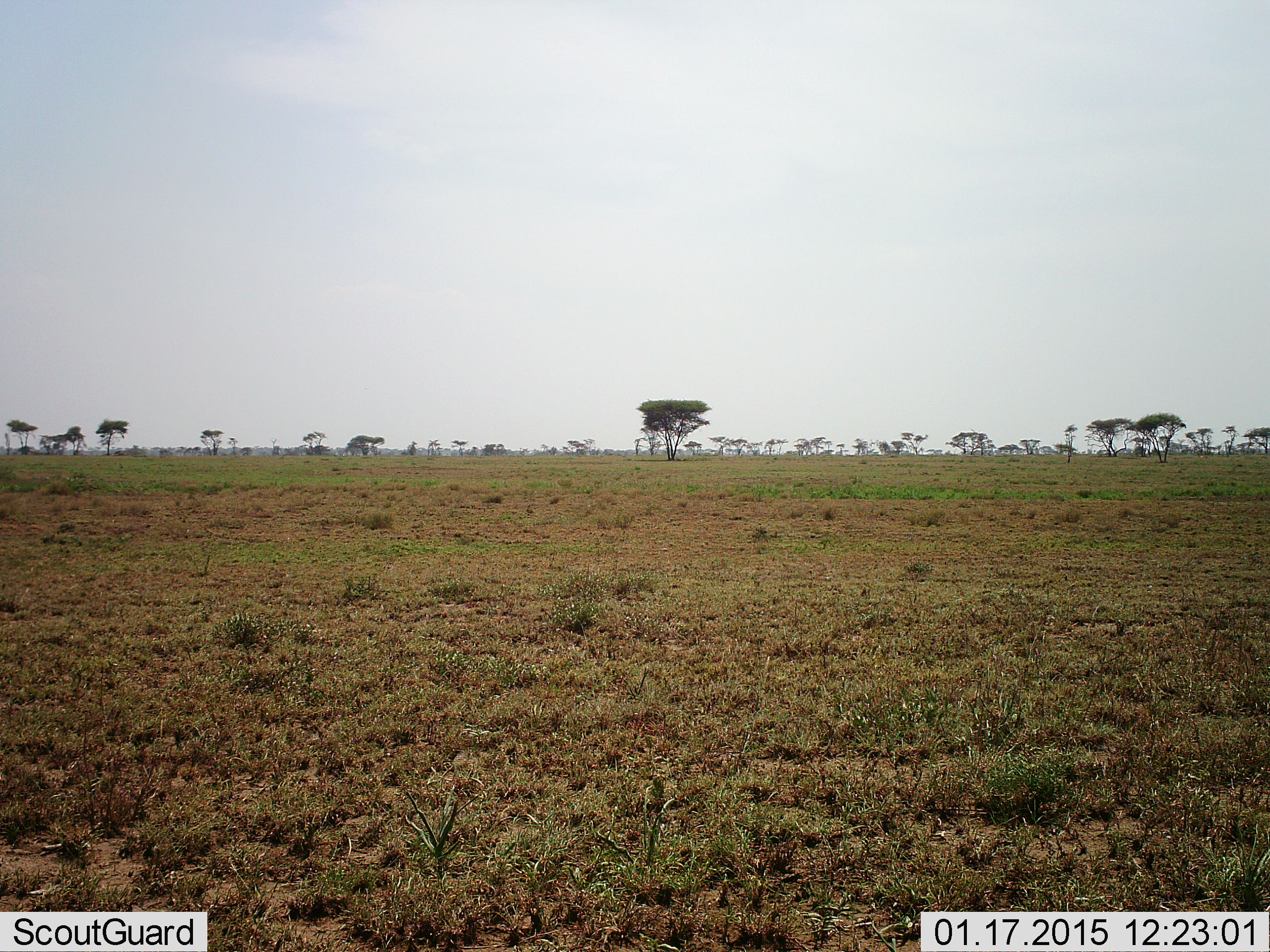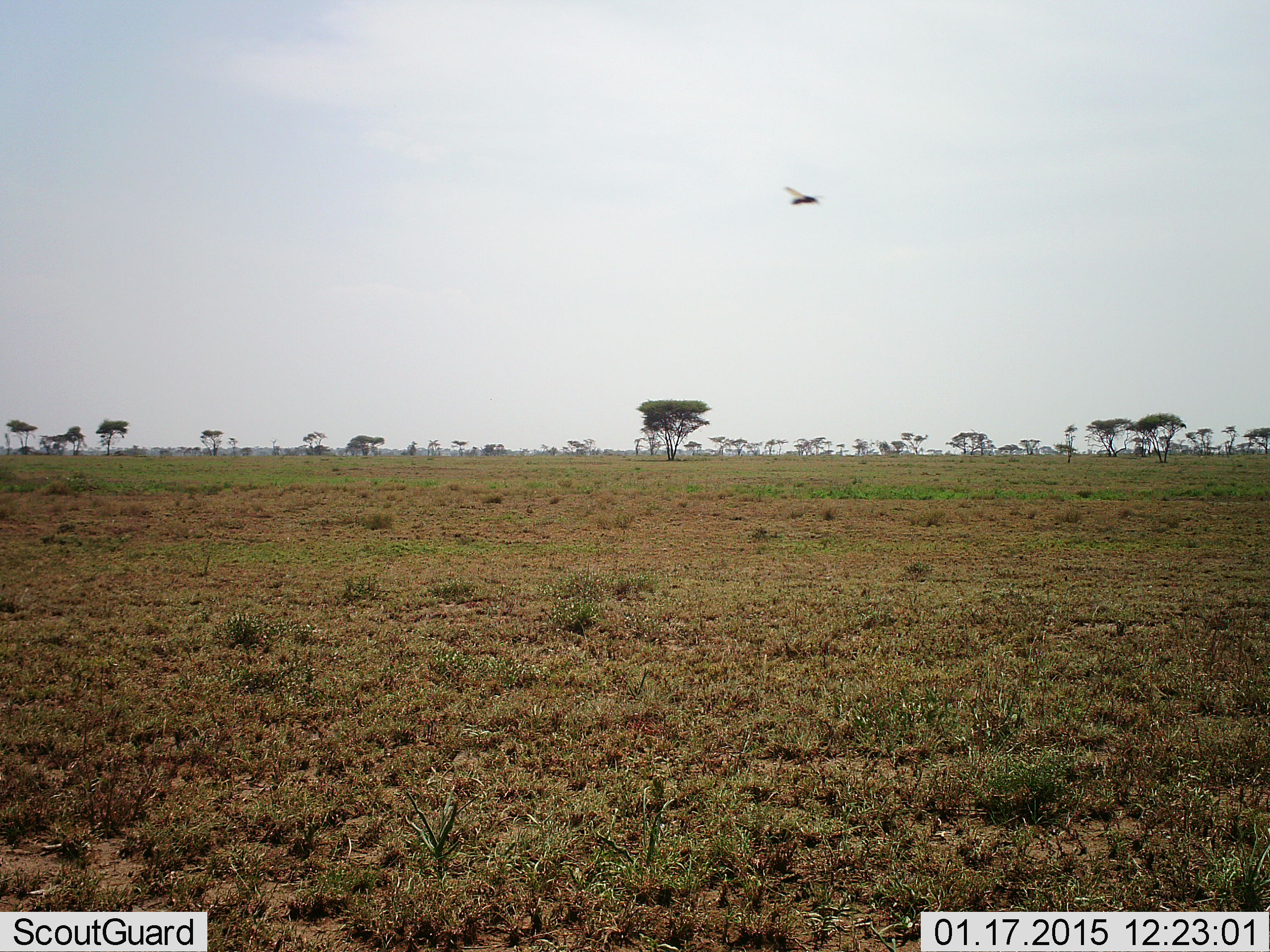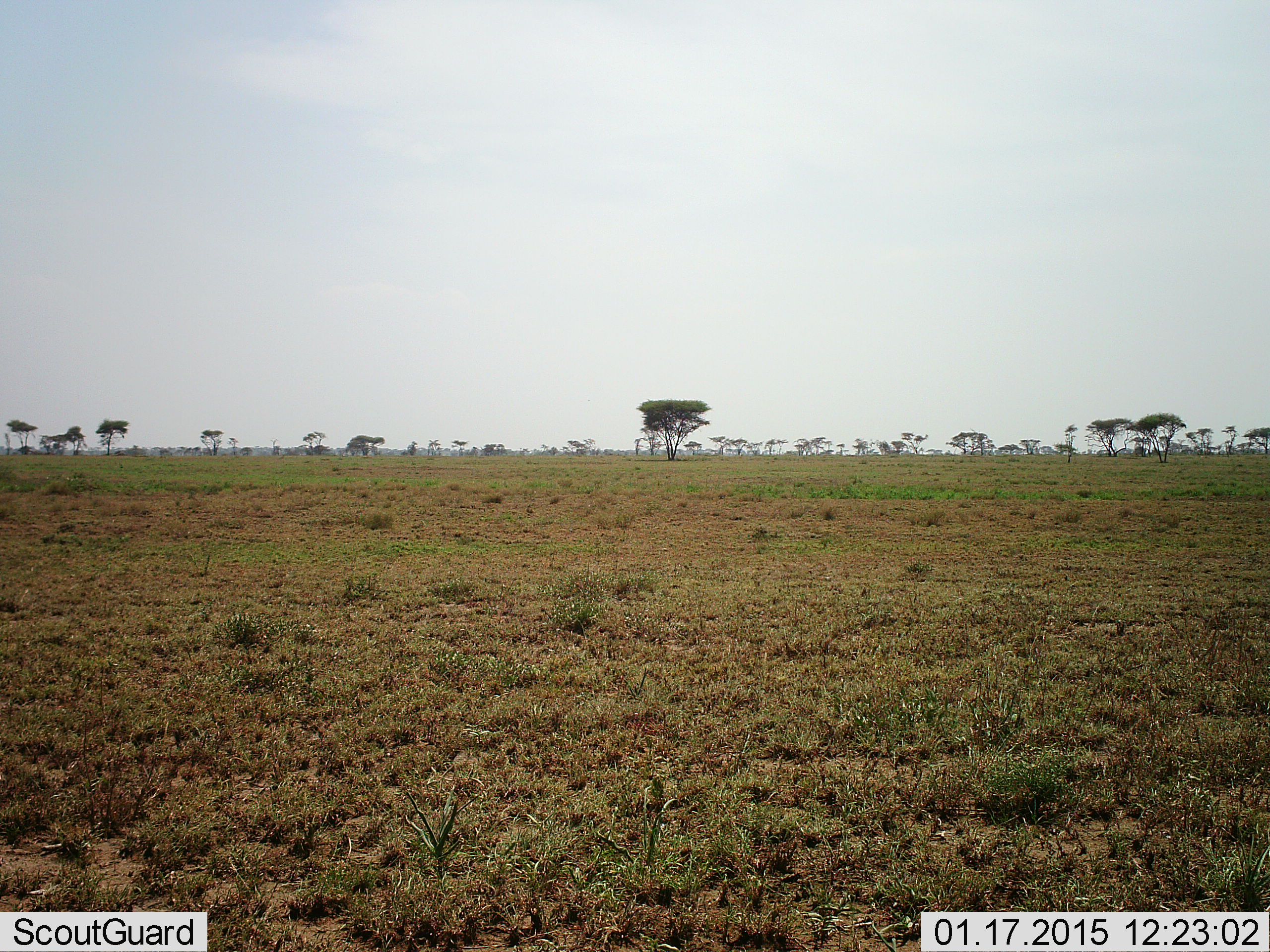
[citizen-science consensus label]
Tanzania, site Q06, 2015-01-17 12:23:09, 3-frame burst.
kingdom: Animalia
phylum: Arthropoda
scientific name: Arthropoda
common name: arthropods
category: insectspider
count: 1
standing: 0%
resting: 0%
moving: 100%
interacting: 0%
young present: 0%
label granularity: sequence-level